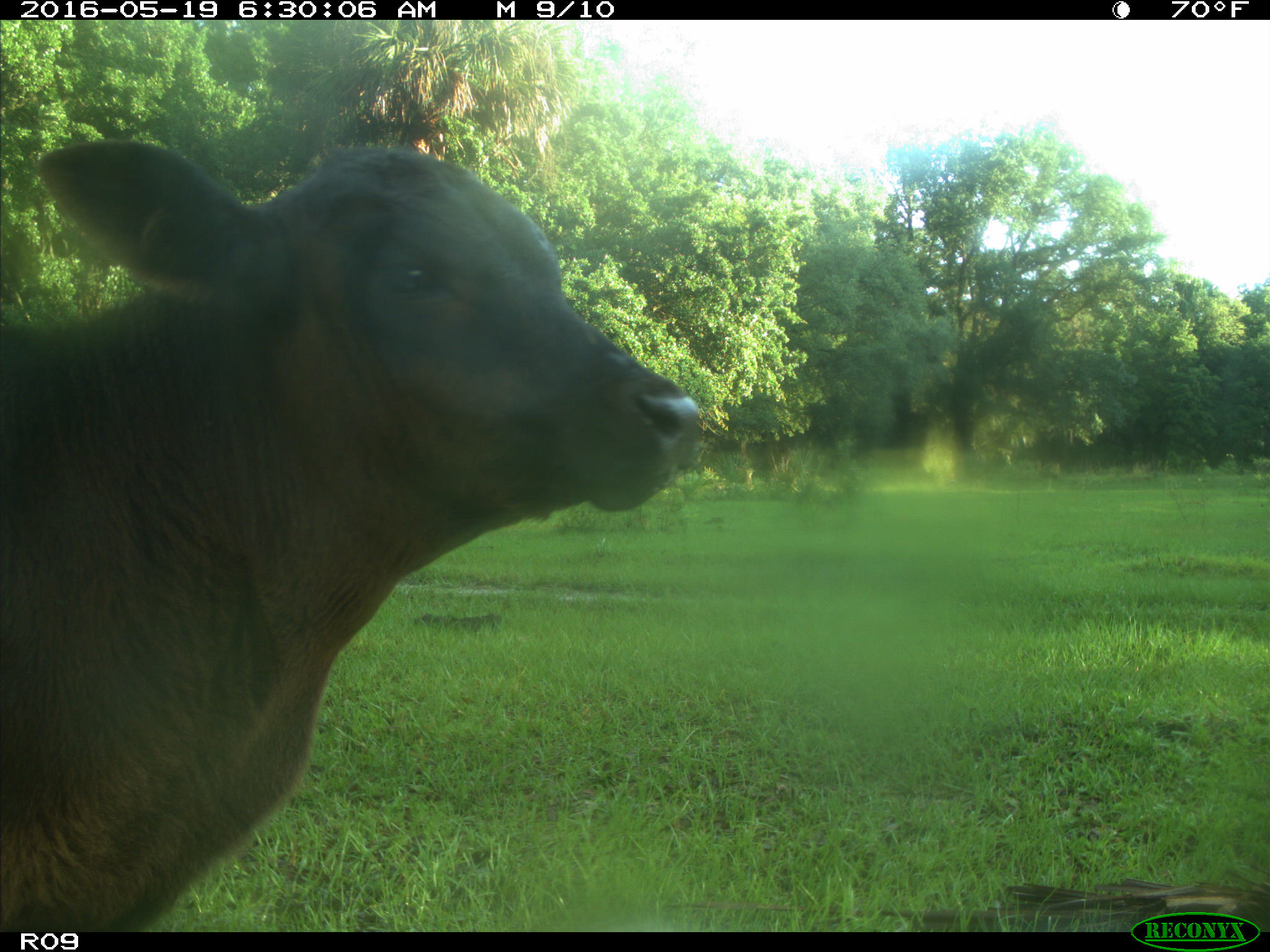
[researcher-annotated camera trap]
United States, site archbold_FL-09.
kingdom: Animalia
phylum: Chordata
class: Mammalia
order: Artiodactyla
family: Bovidae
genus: Bos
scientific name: Bos taurus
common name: domestic cow